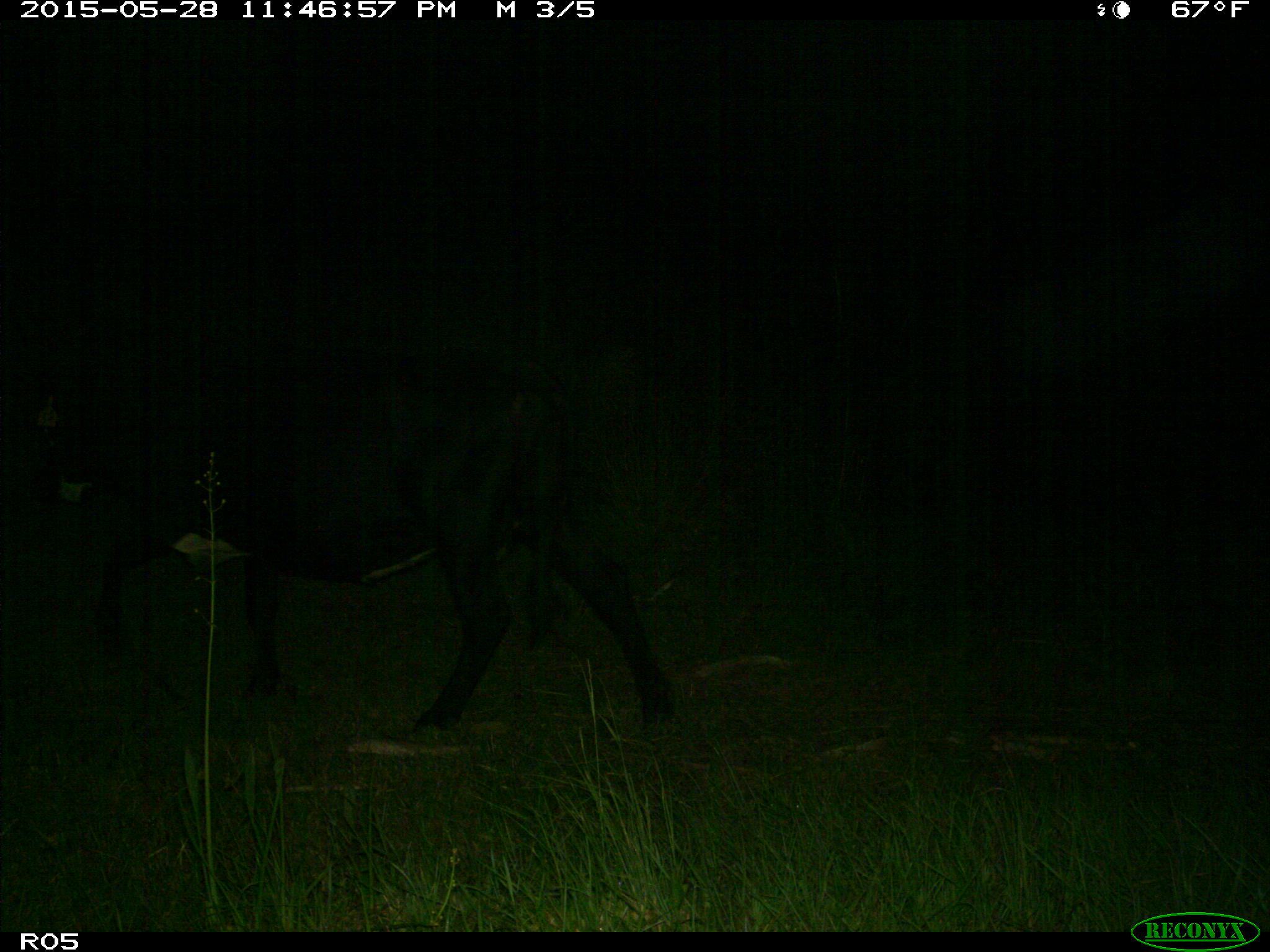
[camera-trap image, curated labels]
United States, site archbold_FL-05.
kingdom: Animalia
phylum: Chordata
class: Mammalia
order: Artiodactyla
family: Bovidae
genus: Bos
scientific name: Bos taurus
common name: domestic cow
Bos taurus (domestic cow).